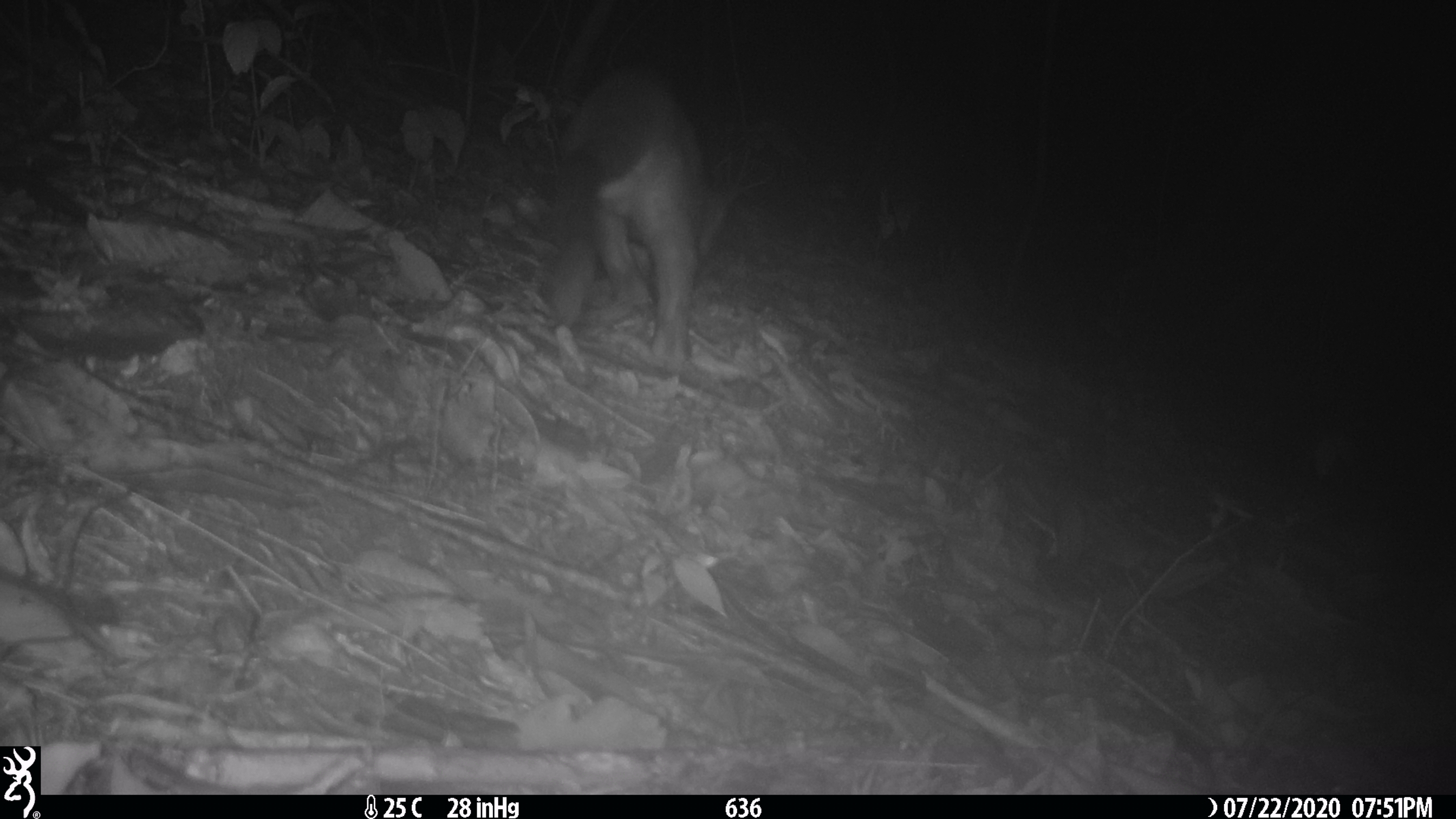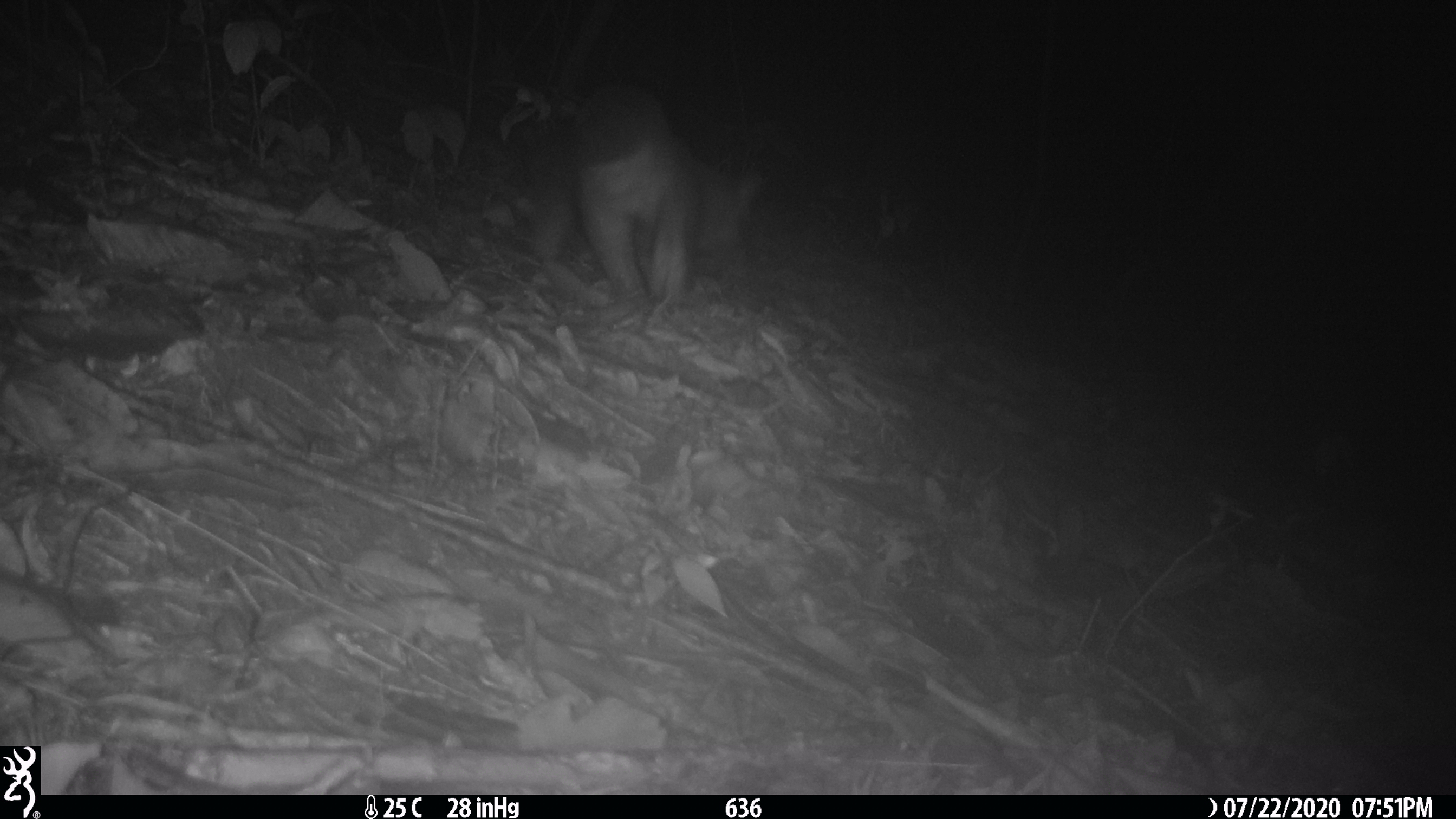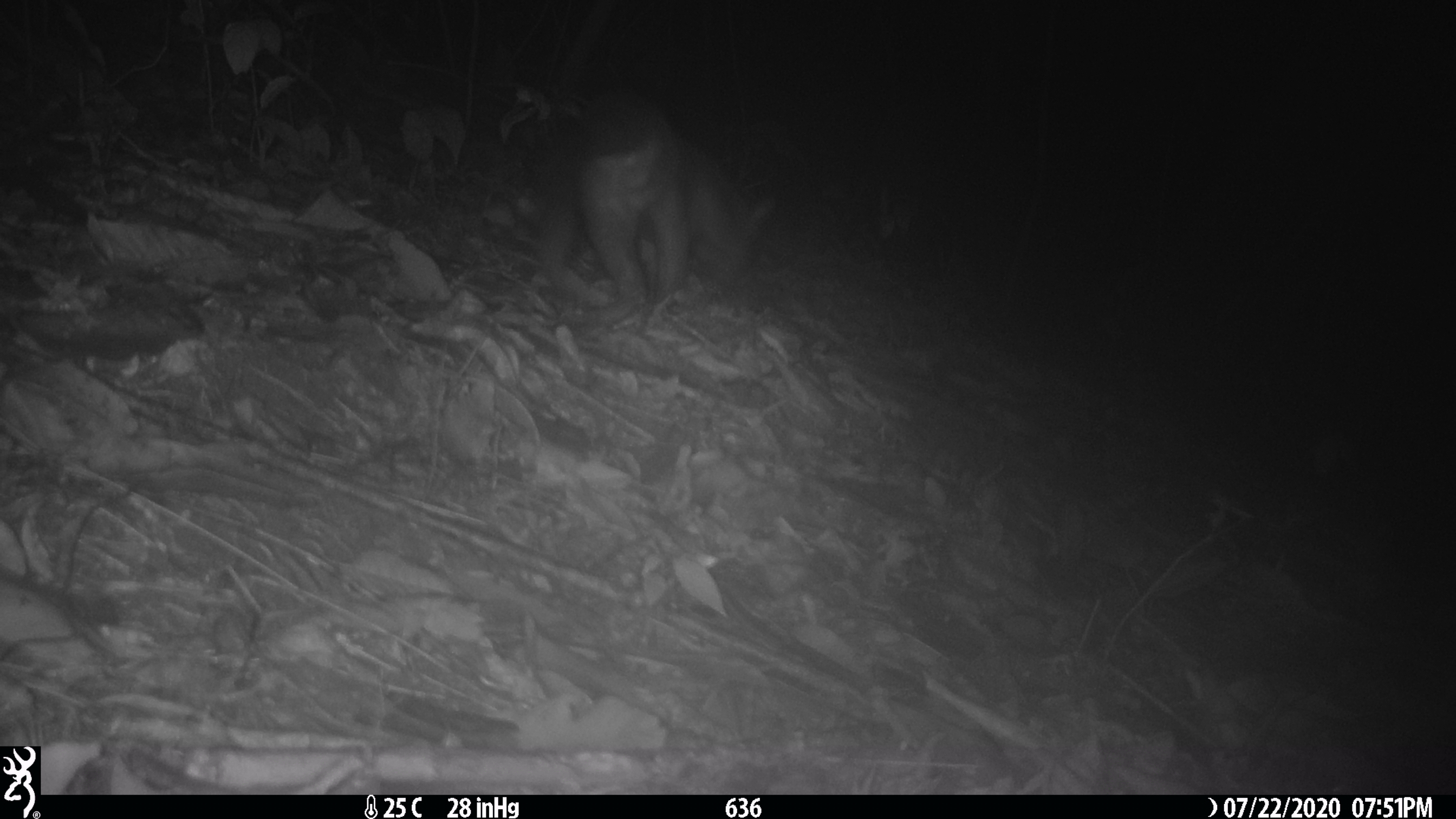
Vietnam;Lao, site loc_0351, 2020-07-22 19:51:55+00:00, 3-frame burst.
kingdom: Animalia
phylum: Chordata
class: Mammalia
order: Carnivora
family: Viverridae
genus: Paguma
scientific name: Paguma larvata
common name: masked palm civet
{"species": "masked palm civet (Paguma larvata)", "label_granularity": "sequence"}